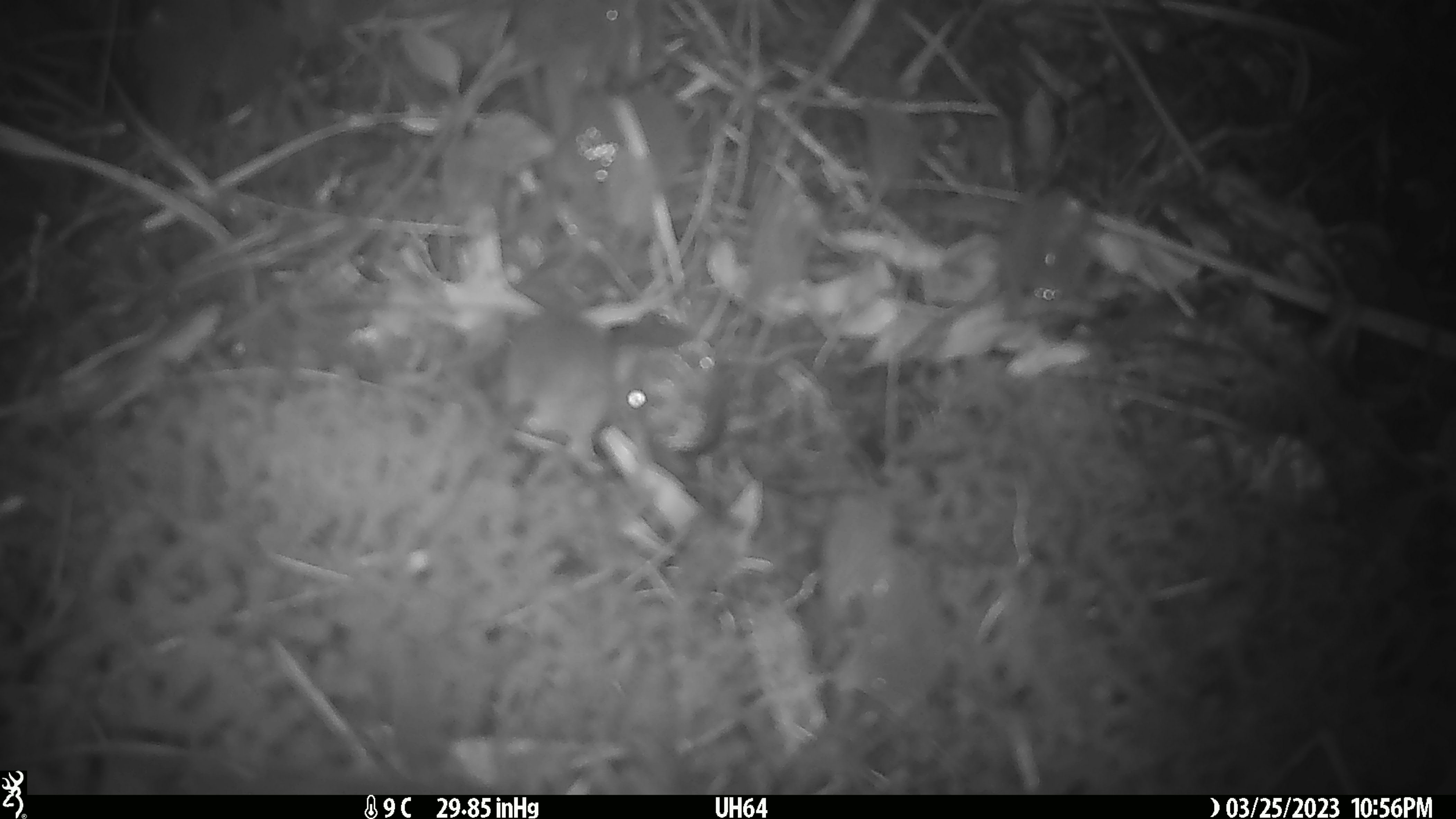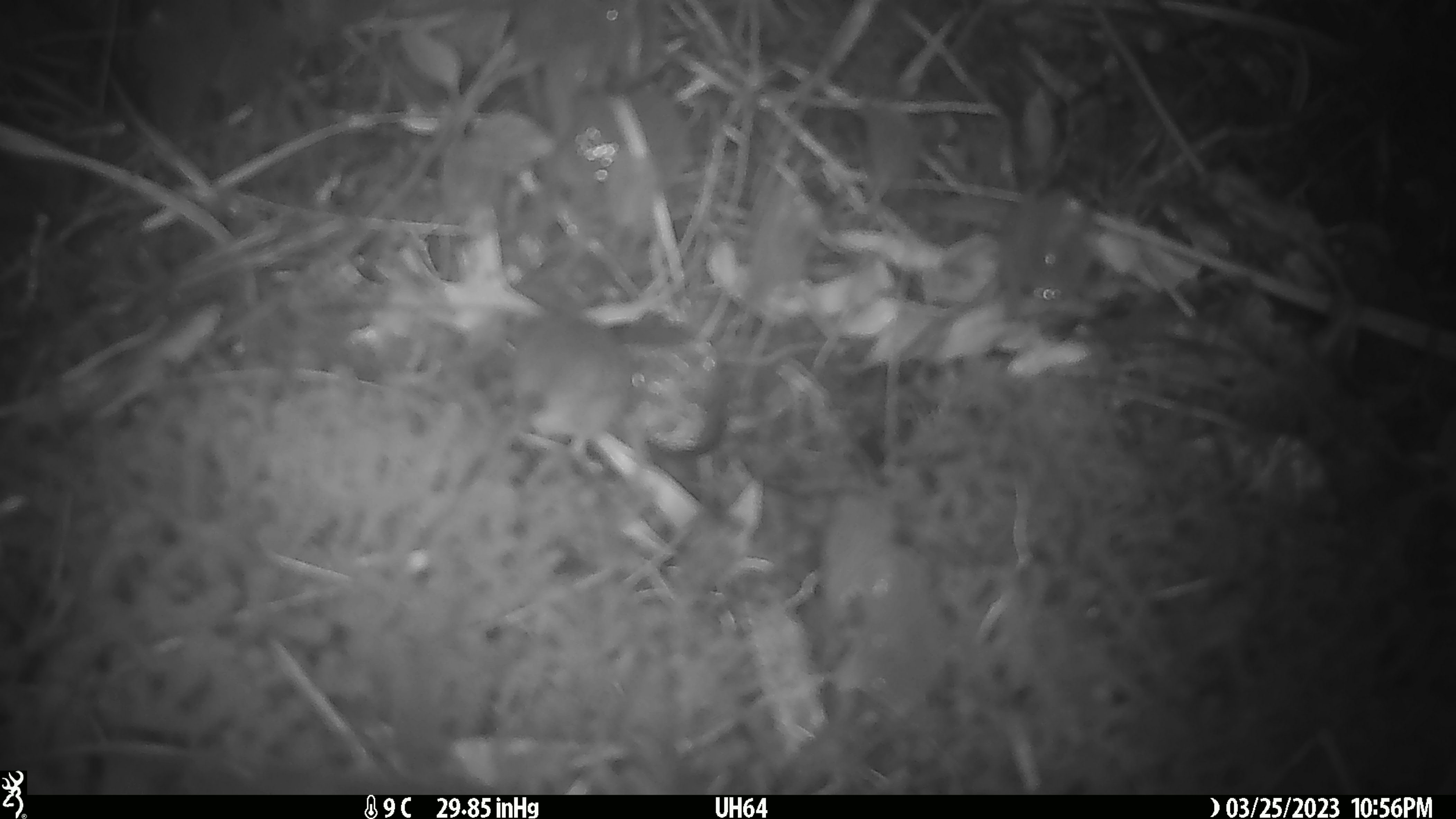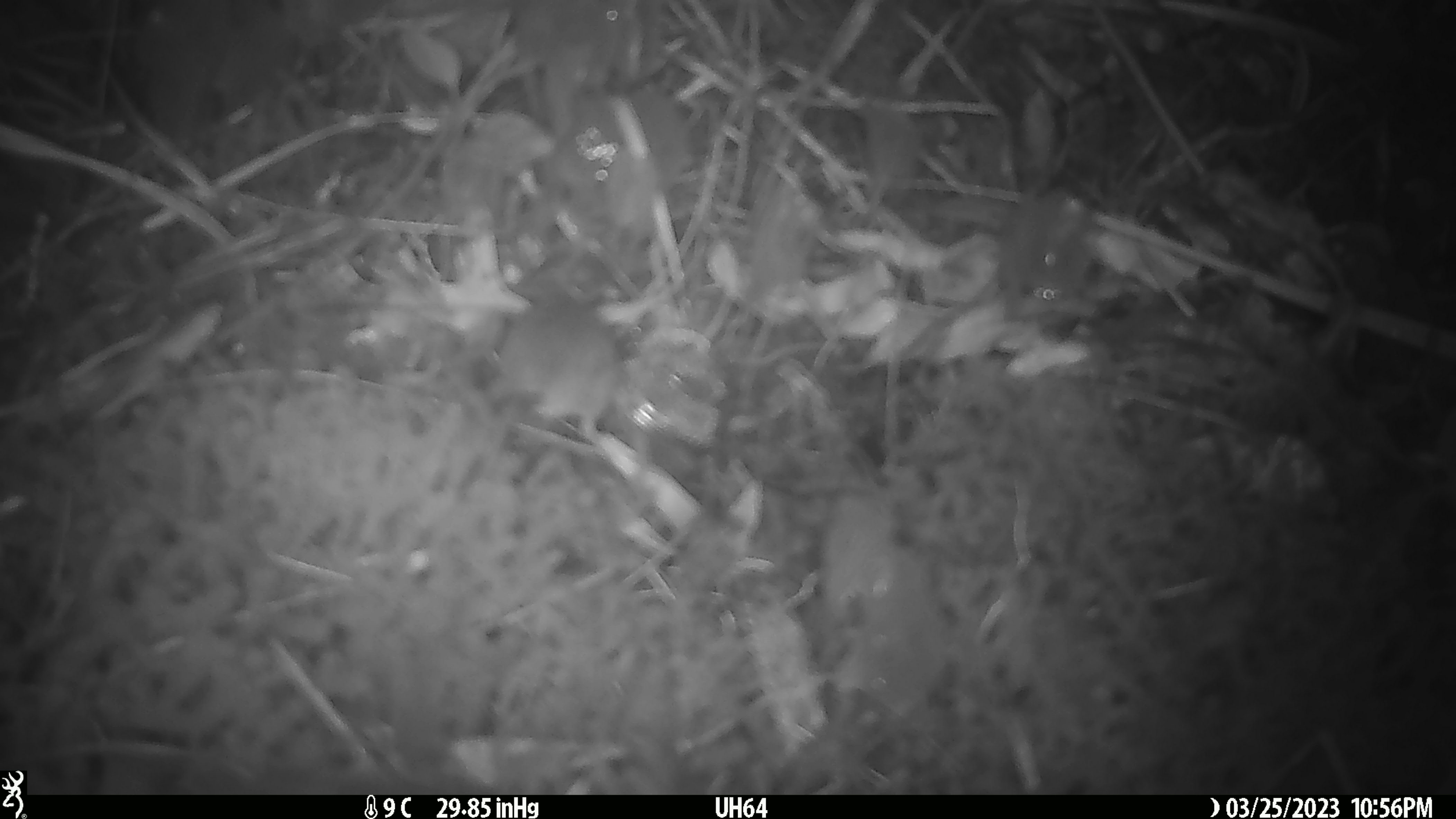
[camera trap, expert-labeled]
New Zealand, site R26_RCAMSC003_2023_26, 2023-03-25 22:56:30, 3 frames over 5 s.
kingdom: Animalia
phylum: Chordata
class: Mammalia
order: Rodentia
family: Muridae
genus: Mus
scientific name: Mus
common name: mouse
Mouse (Mus).